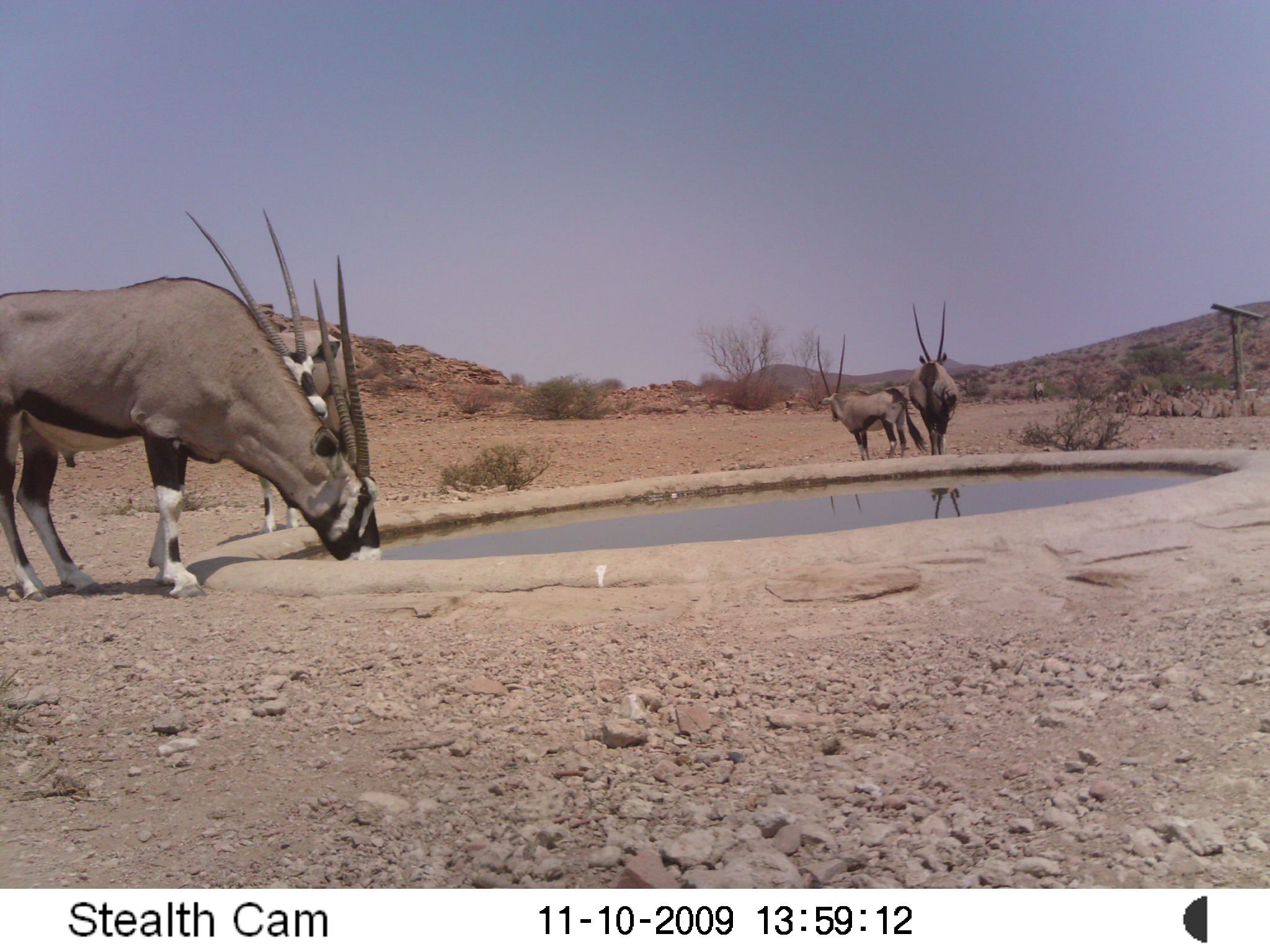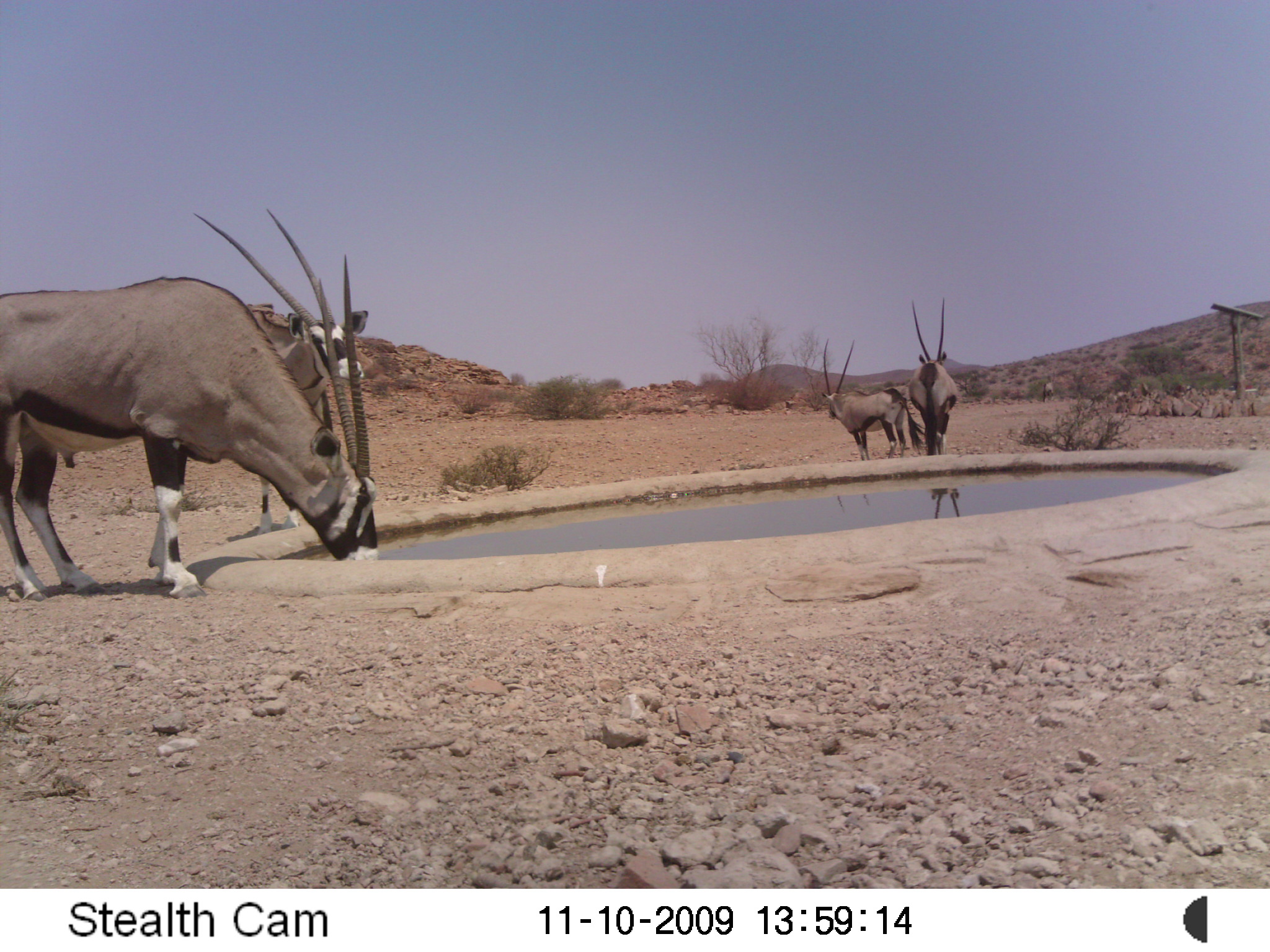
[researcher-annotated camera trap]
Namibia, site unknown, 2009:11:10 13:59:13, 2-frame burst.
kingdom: Animalia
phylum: Chordata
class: Mammalia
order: Artiodactyla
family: Bovidae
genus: Oryx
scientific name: Oryx gazella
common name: gemsbok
Oryx gazella (gemsbok).